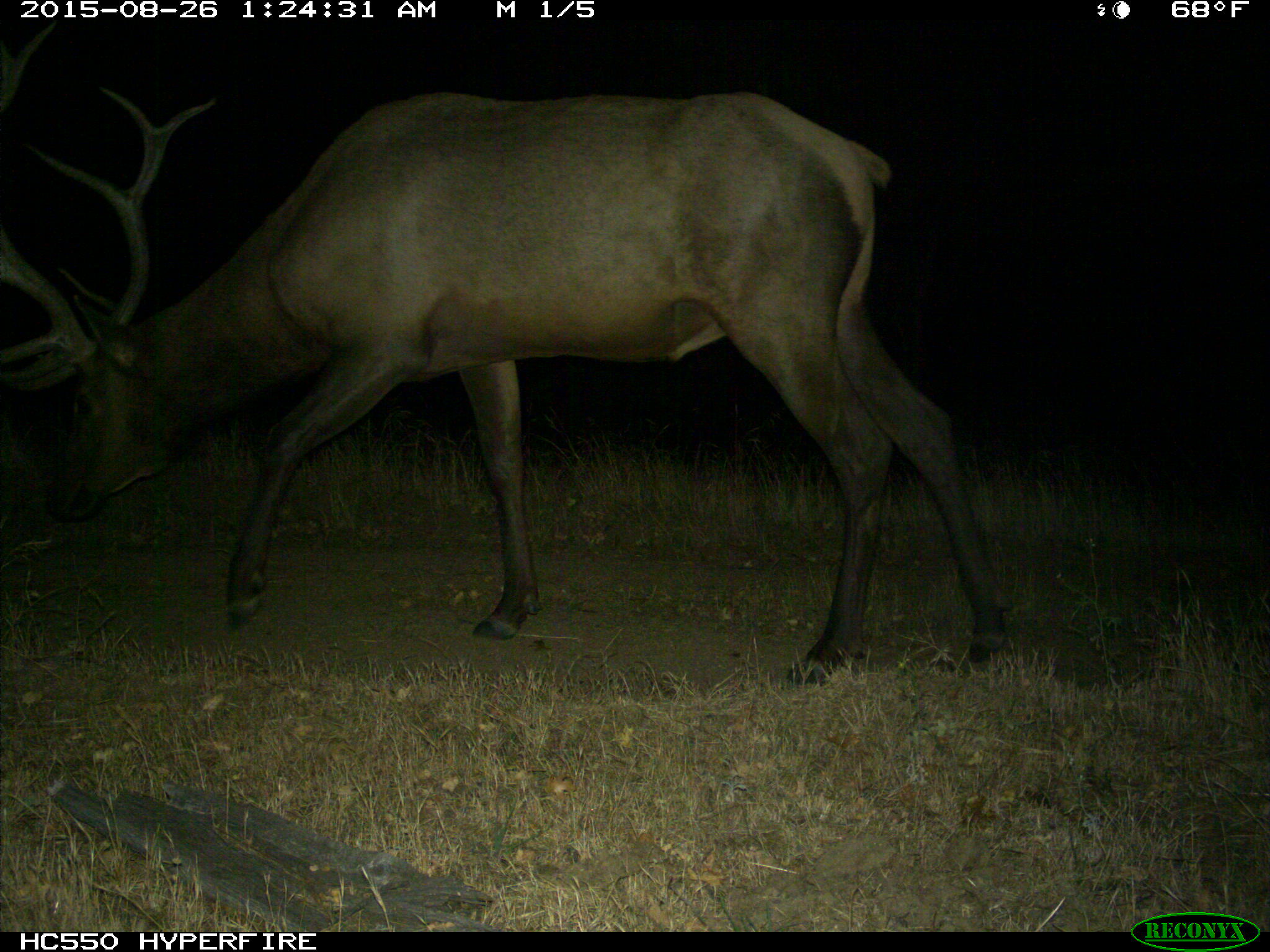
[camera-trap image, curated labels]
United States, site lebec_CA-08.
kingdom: Animalia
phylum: Chordata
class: Mammalia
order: Artiodactyla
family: Cervidae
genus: Cervus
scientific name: Cervus canadensis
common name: elk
Cervus canadensis (elk).